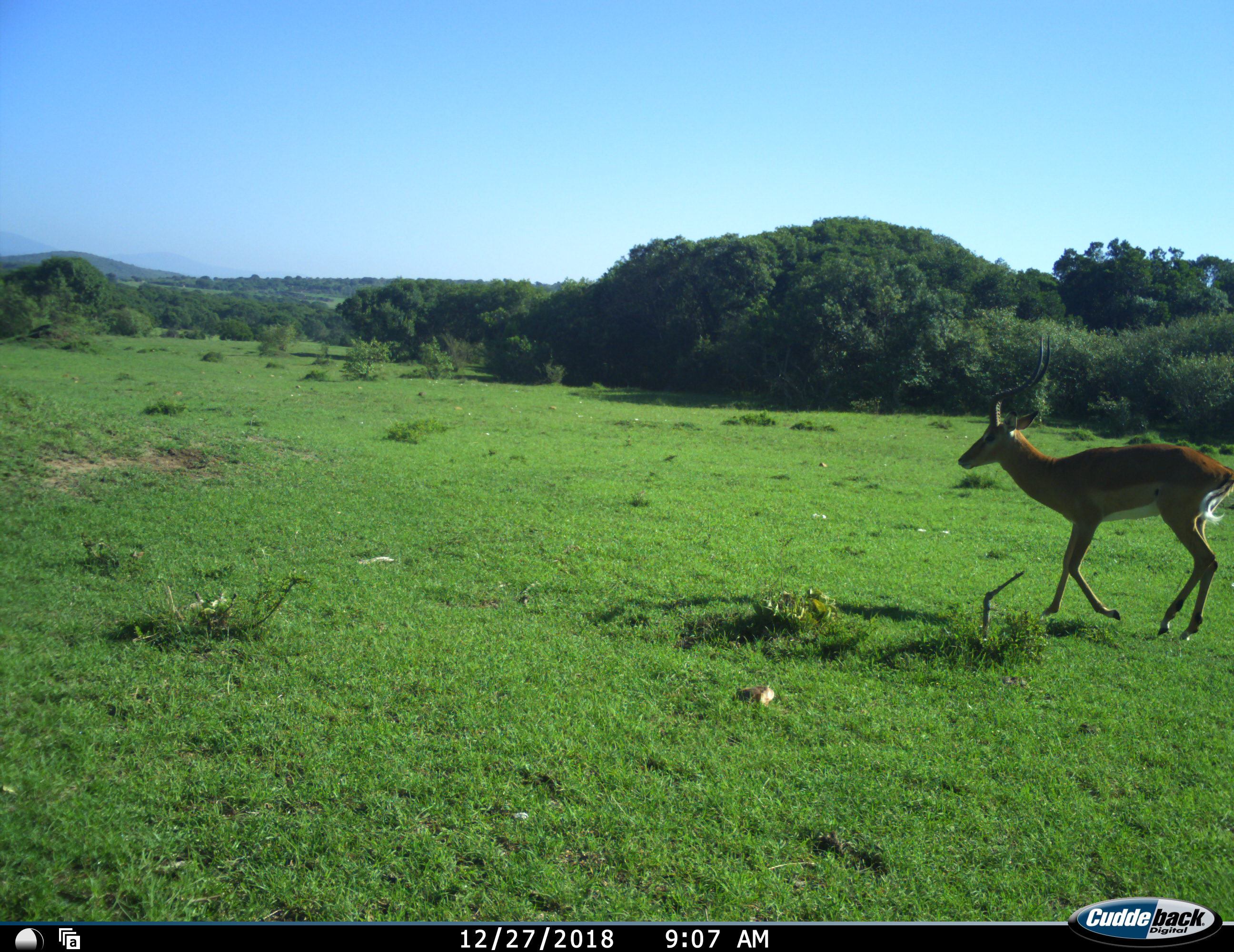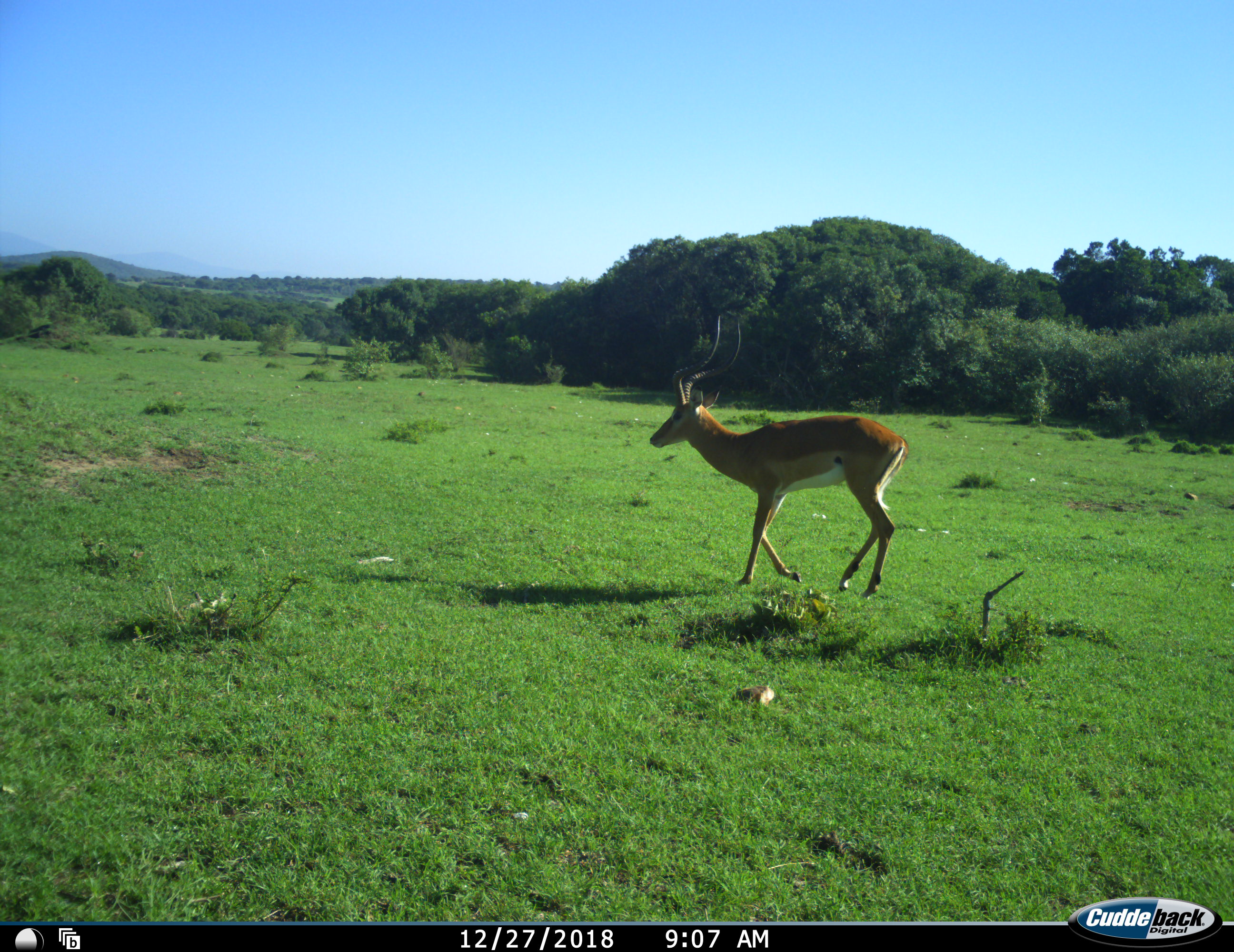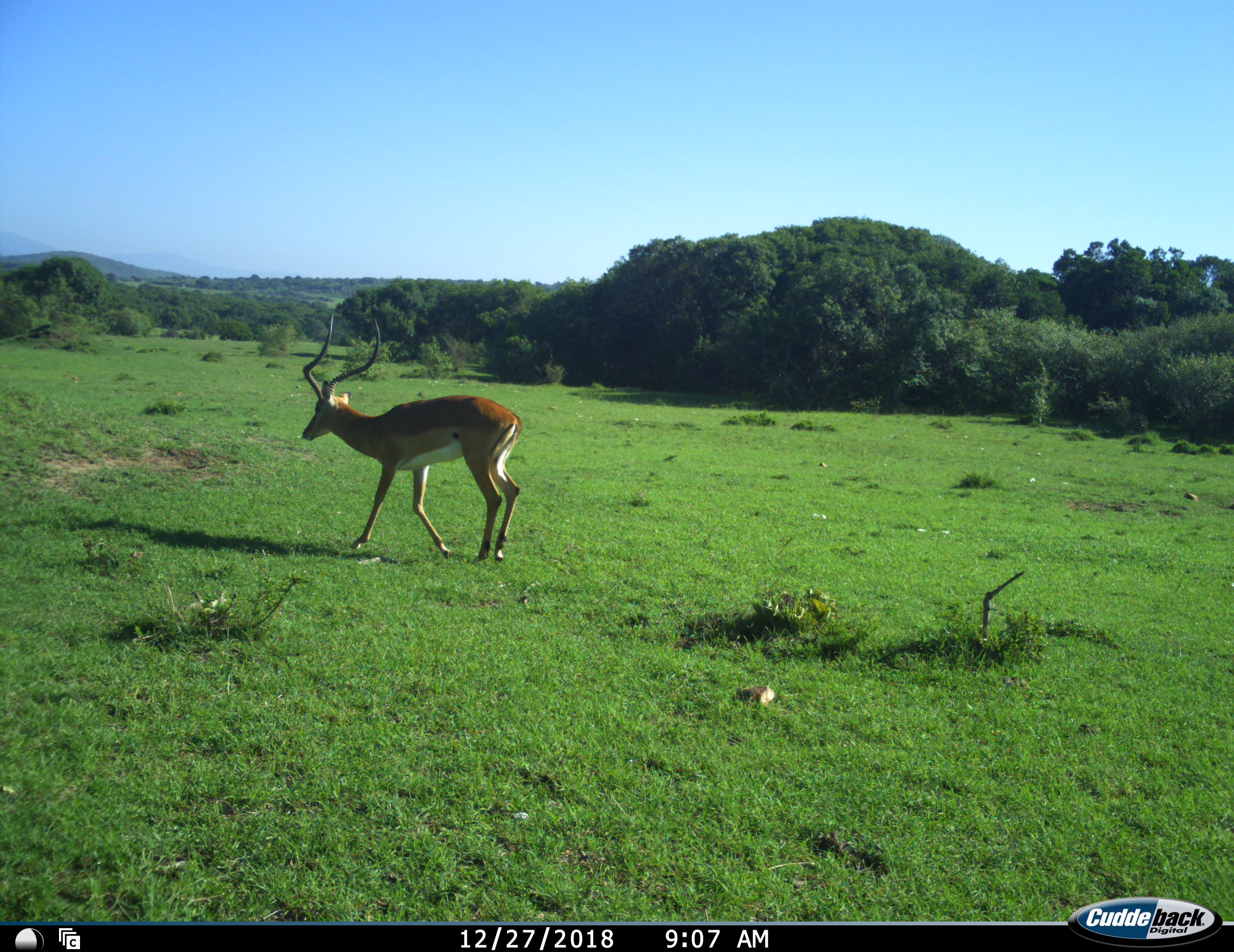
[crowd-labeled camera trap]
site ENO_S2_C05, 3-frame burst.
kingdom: Animalia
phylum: Chordata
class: Mammalia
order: Artiodactyla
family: Bovidae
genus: Aepyceros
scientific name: Aepyceros melampus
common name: impala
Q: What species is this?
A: Impala (Aepyceros melampus).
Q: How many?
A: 1.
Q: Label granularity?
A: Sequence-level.